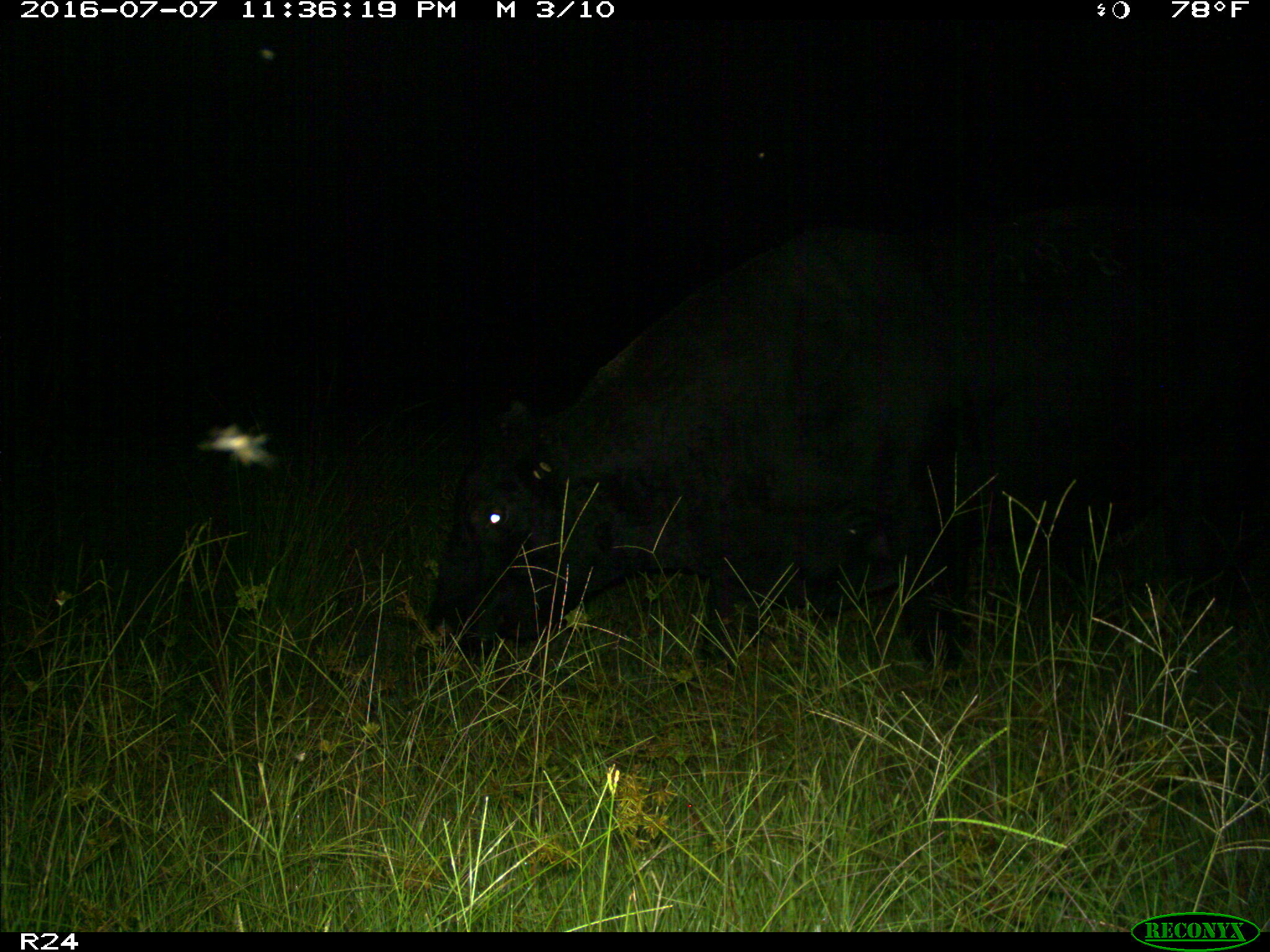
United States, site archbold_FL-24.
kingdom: Animalia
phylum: Chordata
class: Mammalia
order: Artiodactyla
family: Bovidae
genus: Bos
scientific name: Bos taurus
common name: domestic cow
Bos taurus (domestic cow).